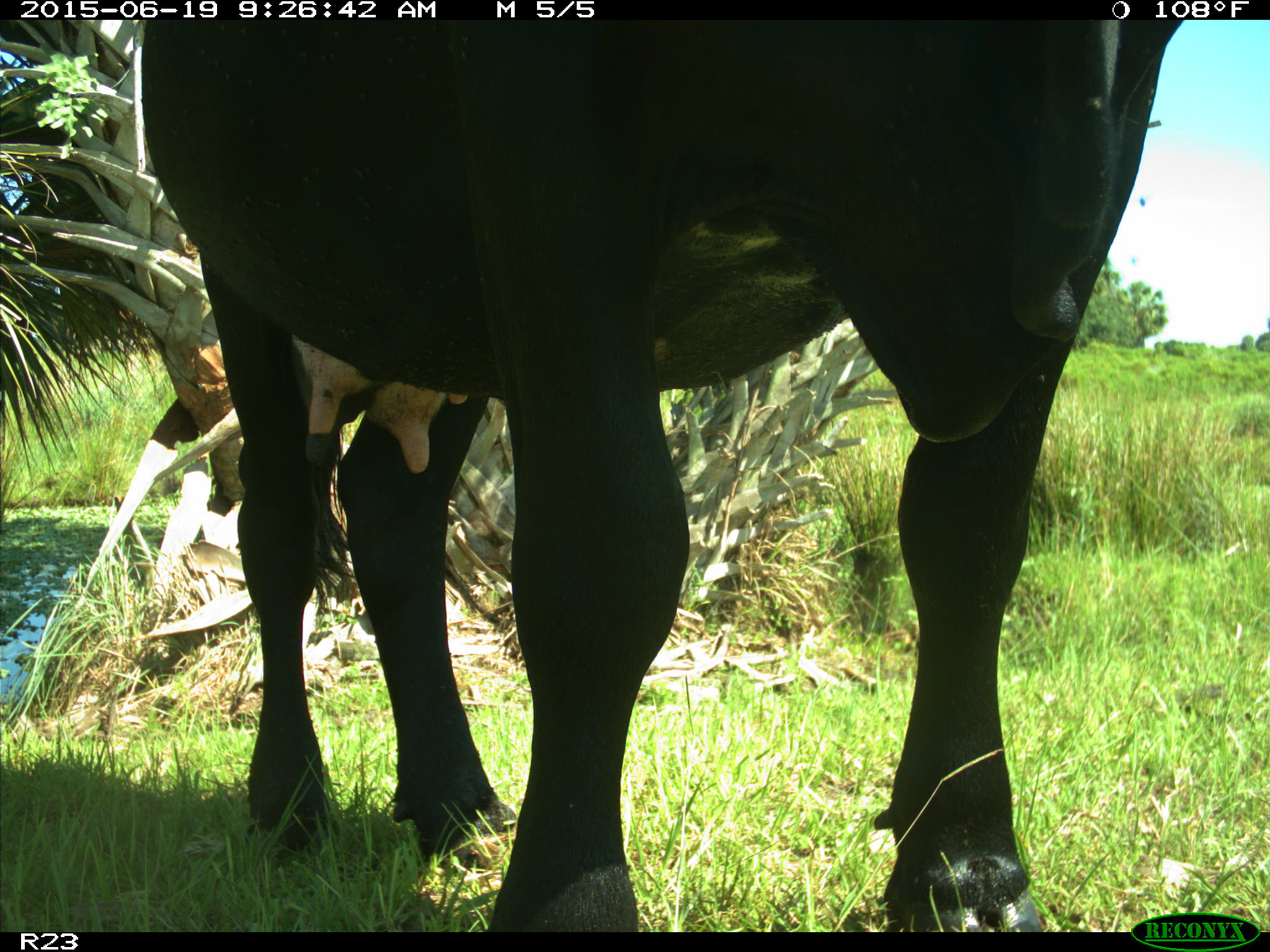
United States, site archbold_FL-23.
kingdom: Animalia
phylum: Chordata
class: Mammalia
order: Artiodactyla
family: Bovidae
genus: Bos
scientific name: Bos taurus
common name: domestic cow